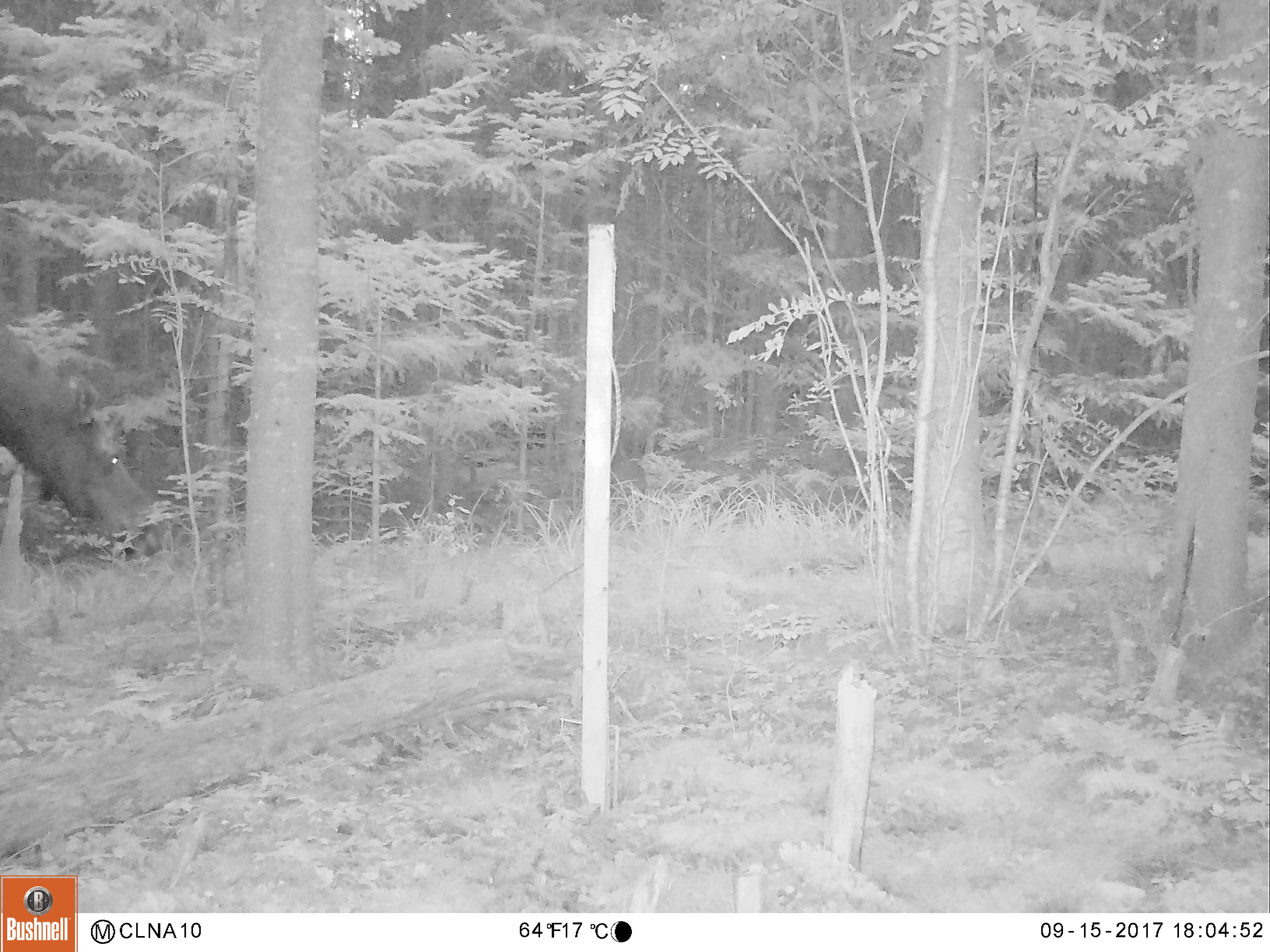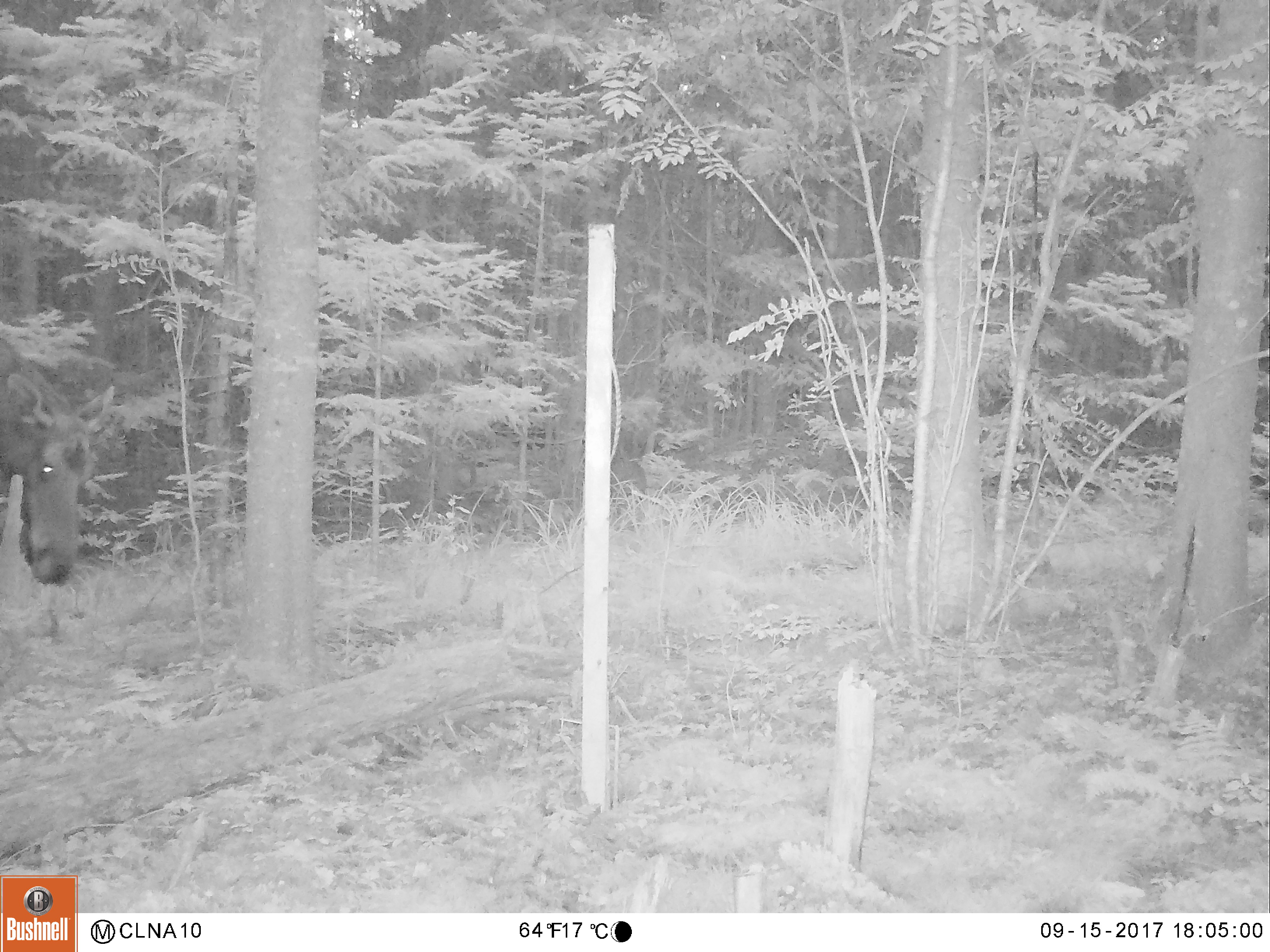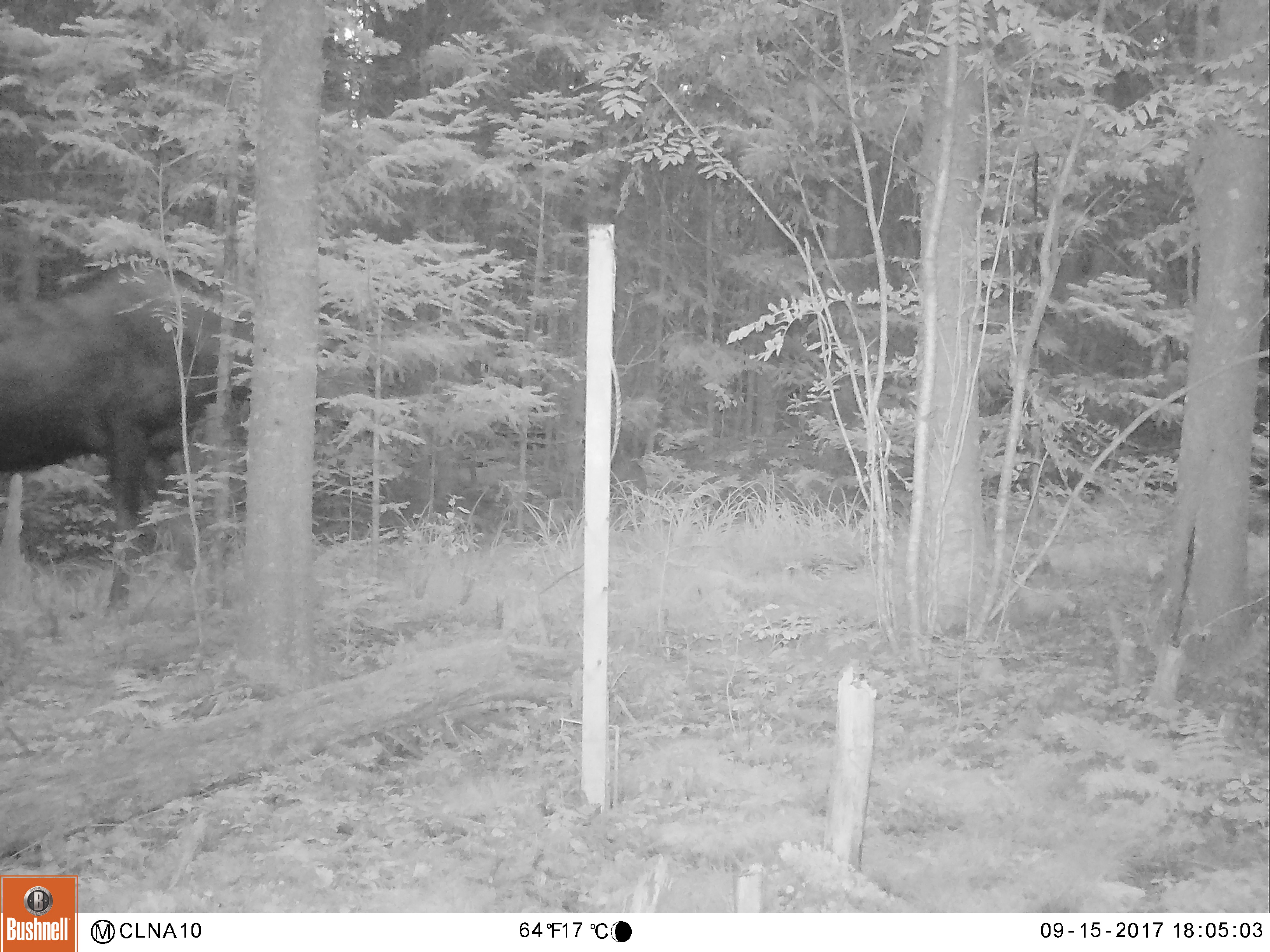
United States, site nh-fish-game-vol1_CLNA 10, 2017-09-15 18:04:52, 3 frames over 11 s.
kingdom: Animalia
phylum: Chordata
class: Mammalia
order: Artiodactyla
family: Cervidae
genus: Alces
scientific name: Alces alces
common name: moose